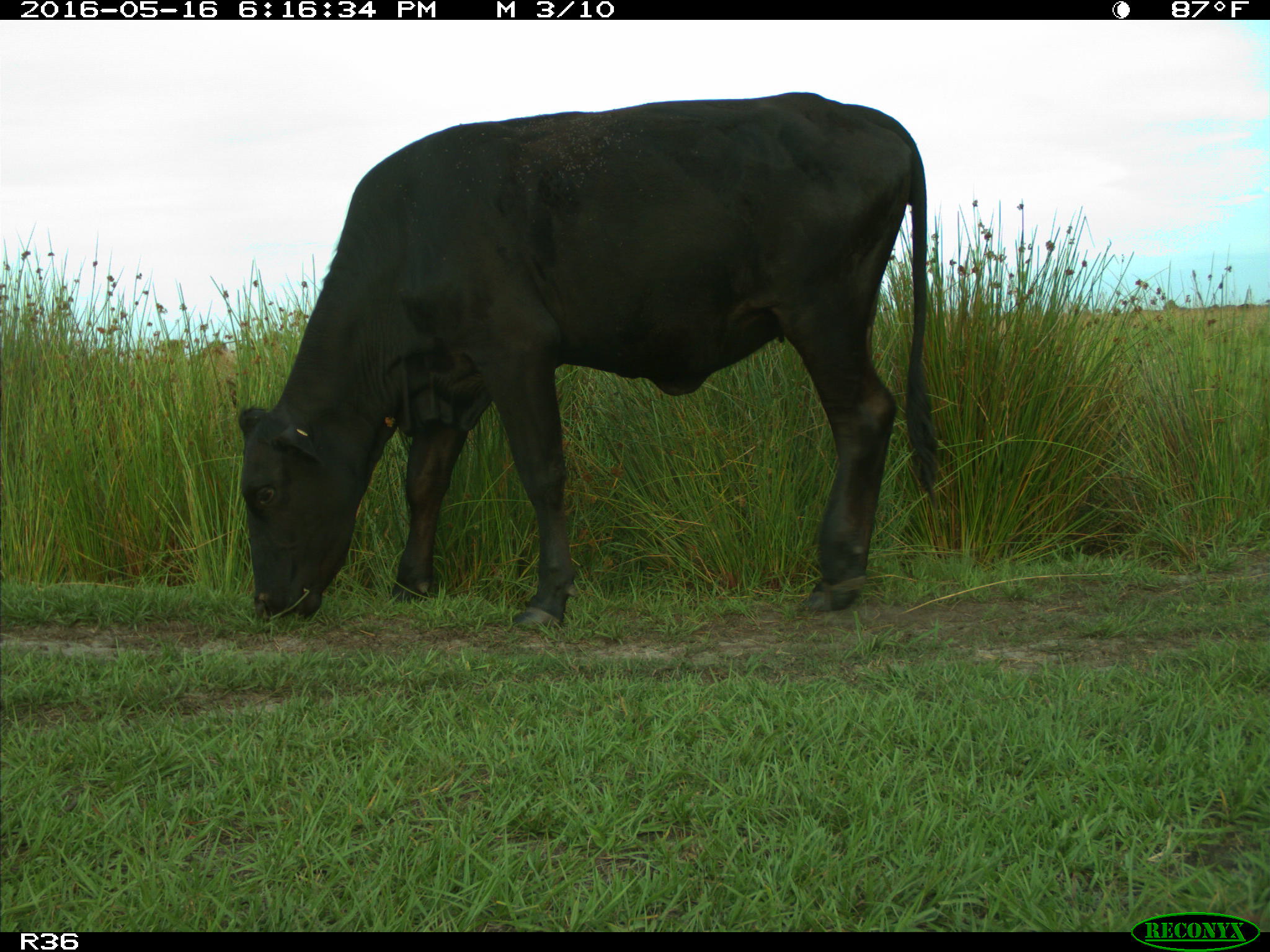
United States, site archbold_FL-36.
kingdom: Animalia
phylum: Chordata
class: Mammalia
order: Artiodactyla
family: Bovidae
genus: Bos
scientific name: Bos taurus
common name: domestic cow